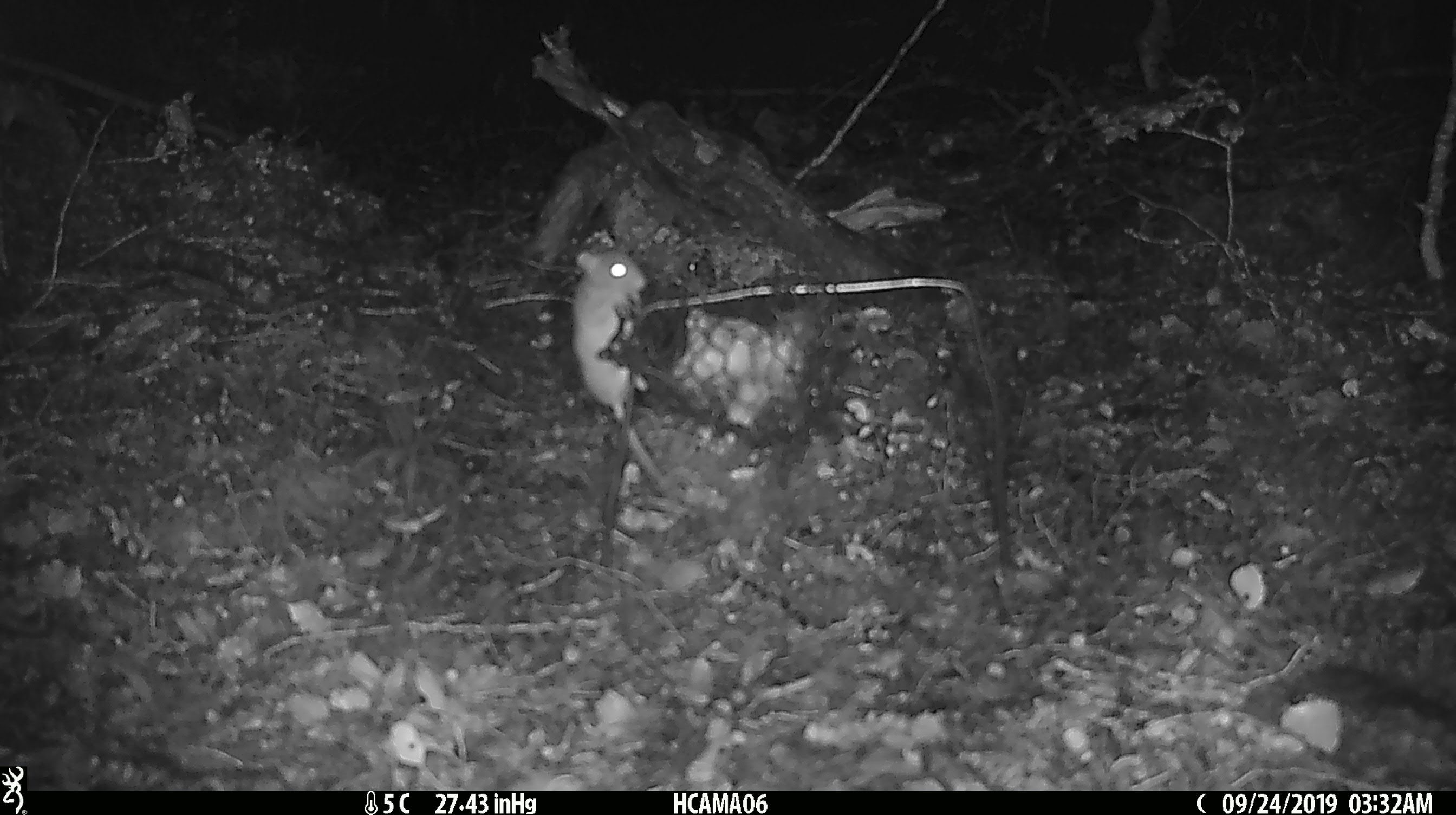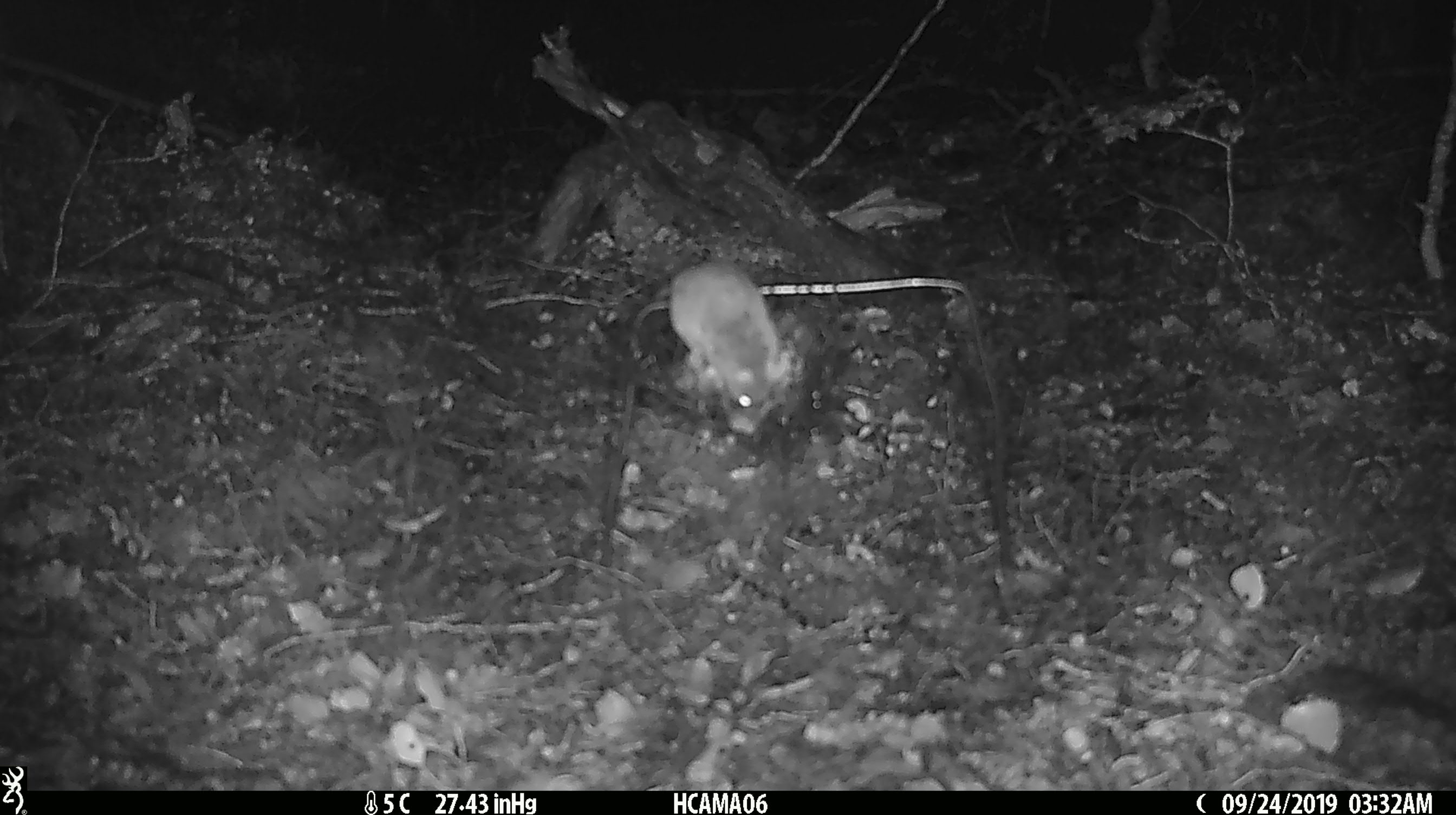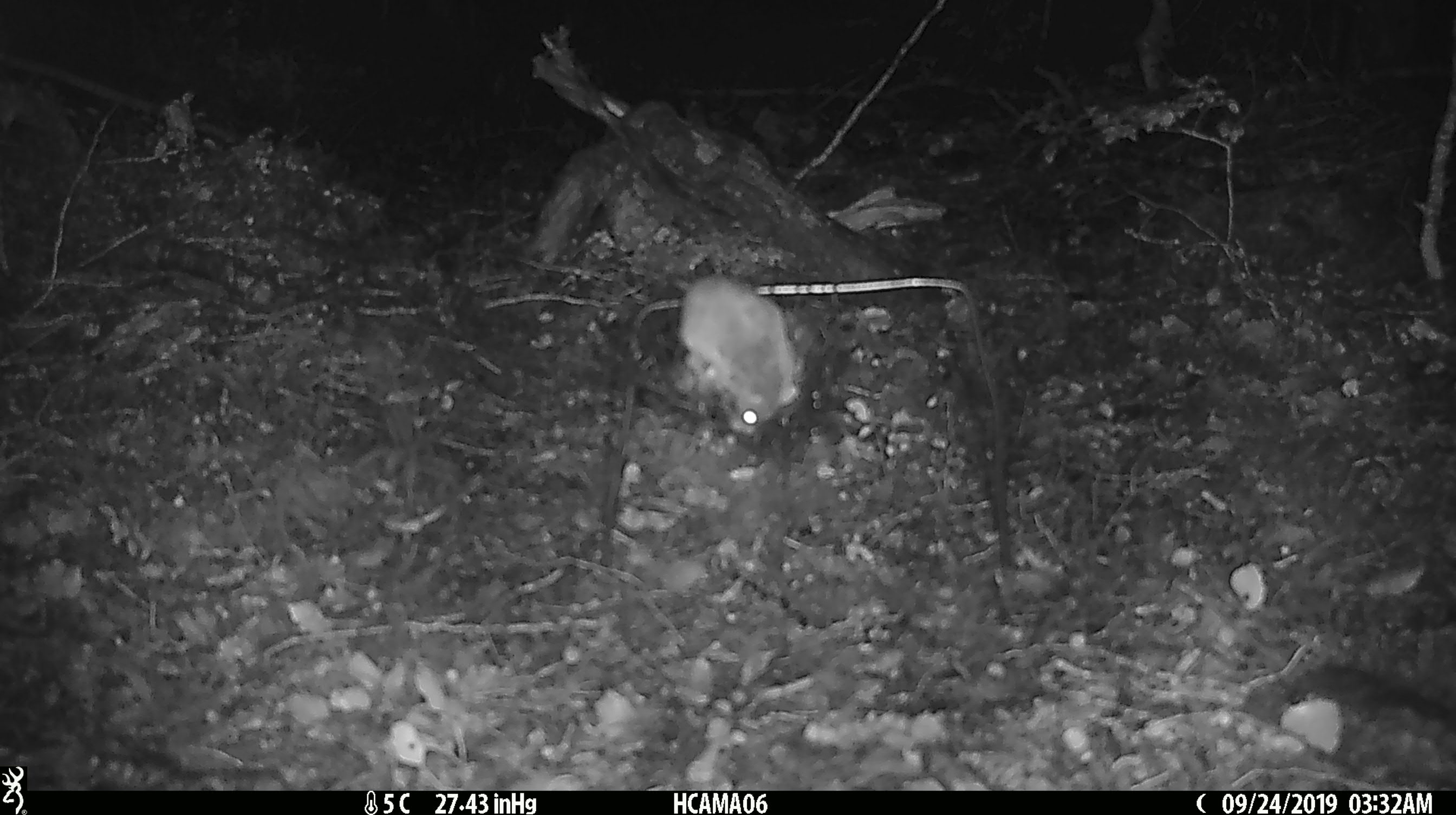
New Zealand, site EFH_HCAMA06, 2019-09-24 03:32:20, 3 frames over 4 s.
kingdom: Animalia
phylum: Chordata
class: Mammalia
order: Rodentia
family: Muridae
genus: Mus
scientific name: Mus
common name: mouse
Mouse (Mus).